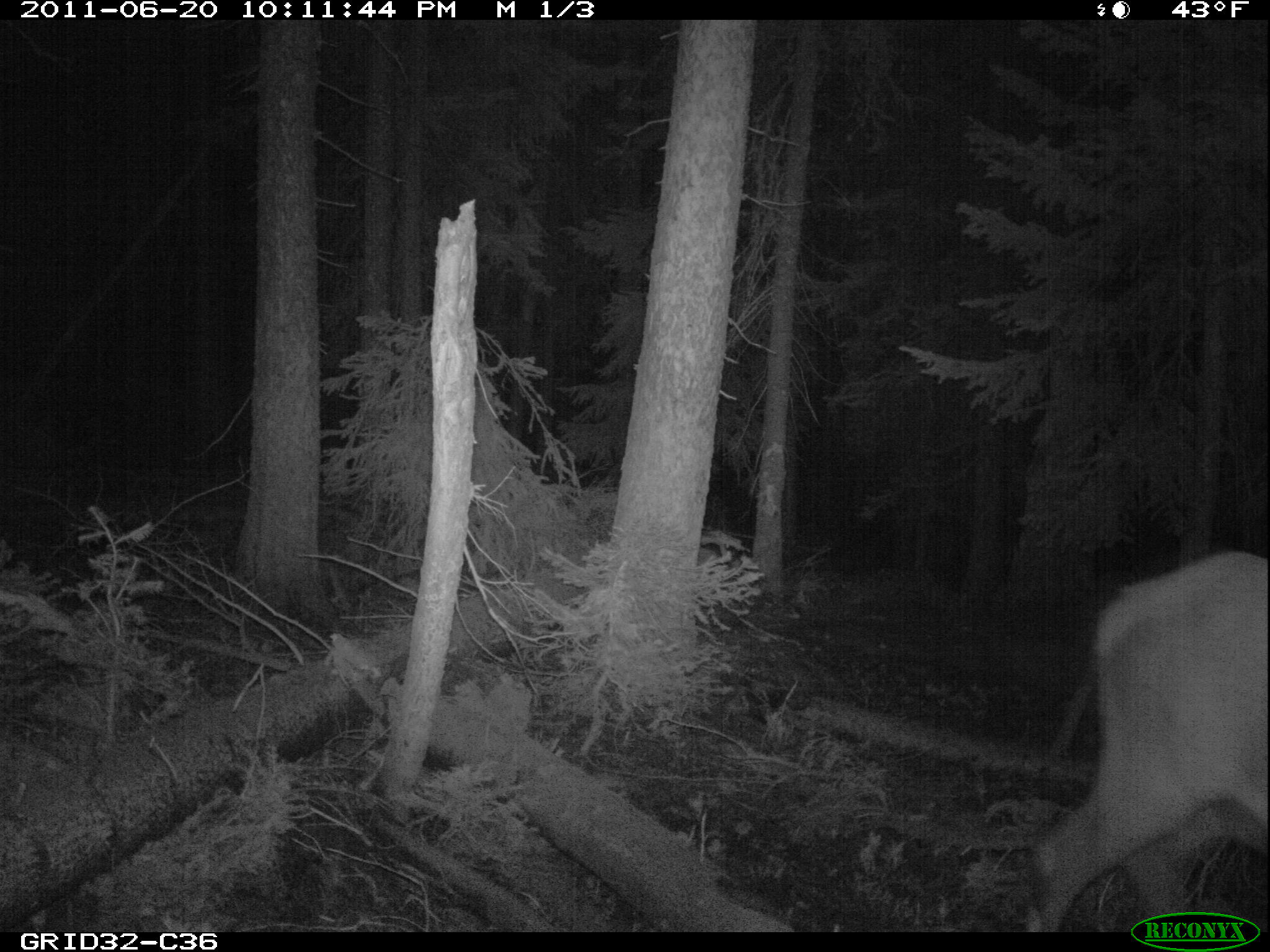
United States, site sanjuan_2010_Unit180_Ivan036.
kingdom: Animalia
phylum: Chordata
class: Mammalia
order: Artiodactyla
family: Cervidae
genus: Cervus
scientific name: Cervus elaphus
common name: red deer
Cervus elaphus (red deer).